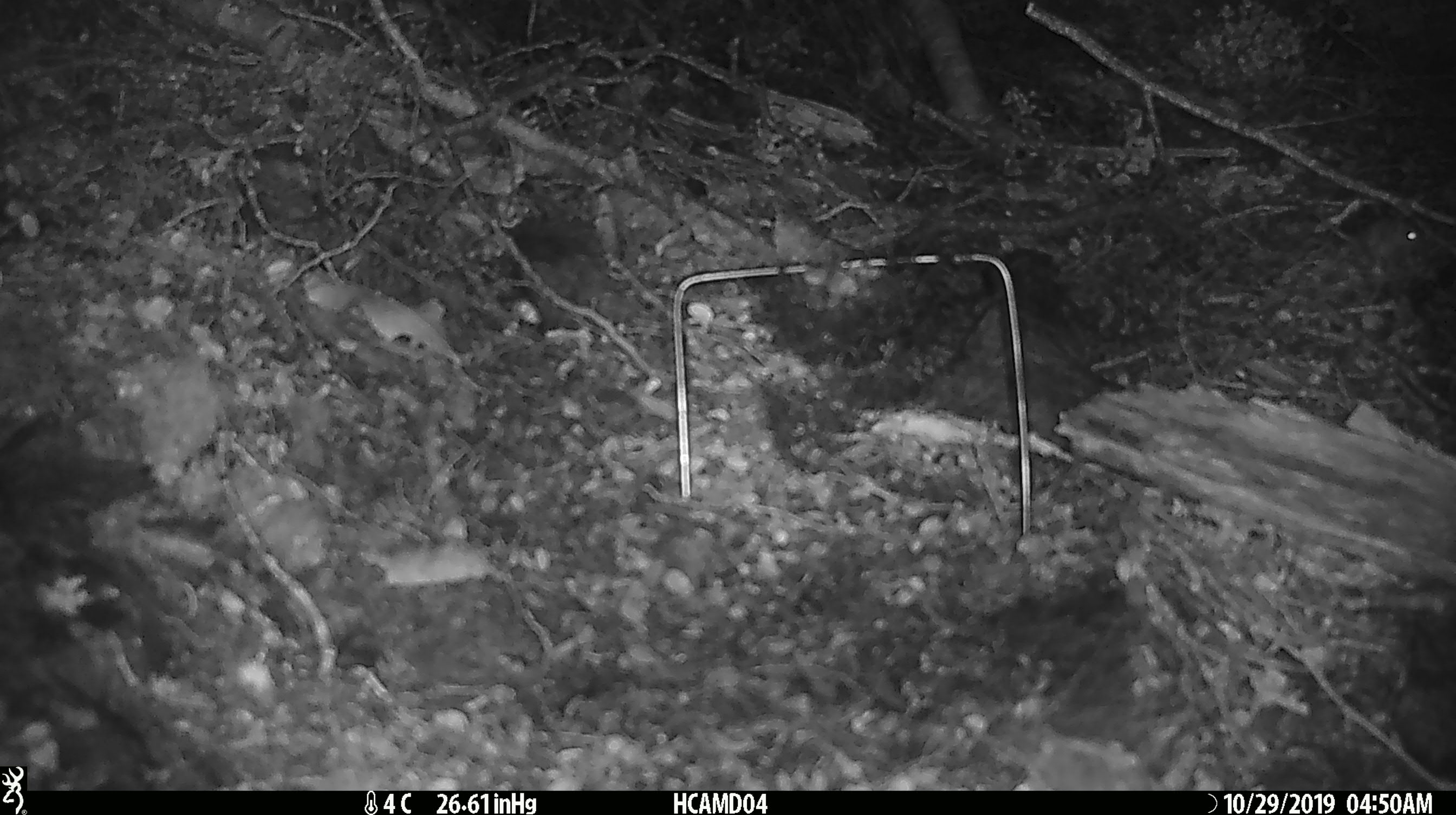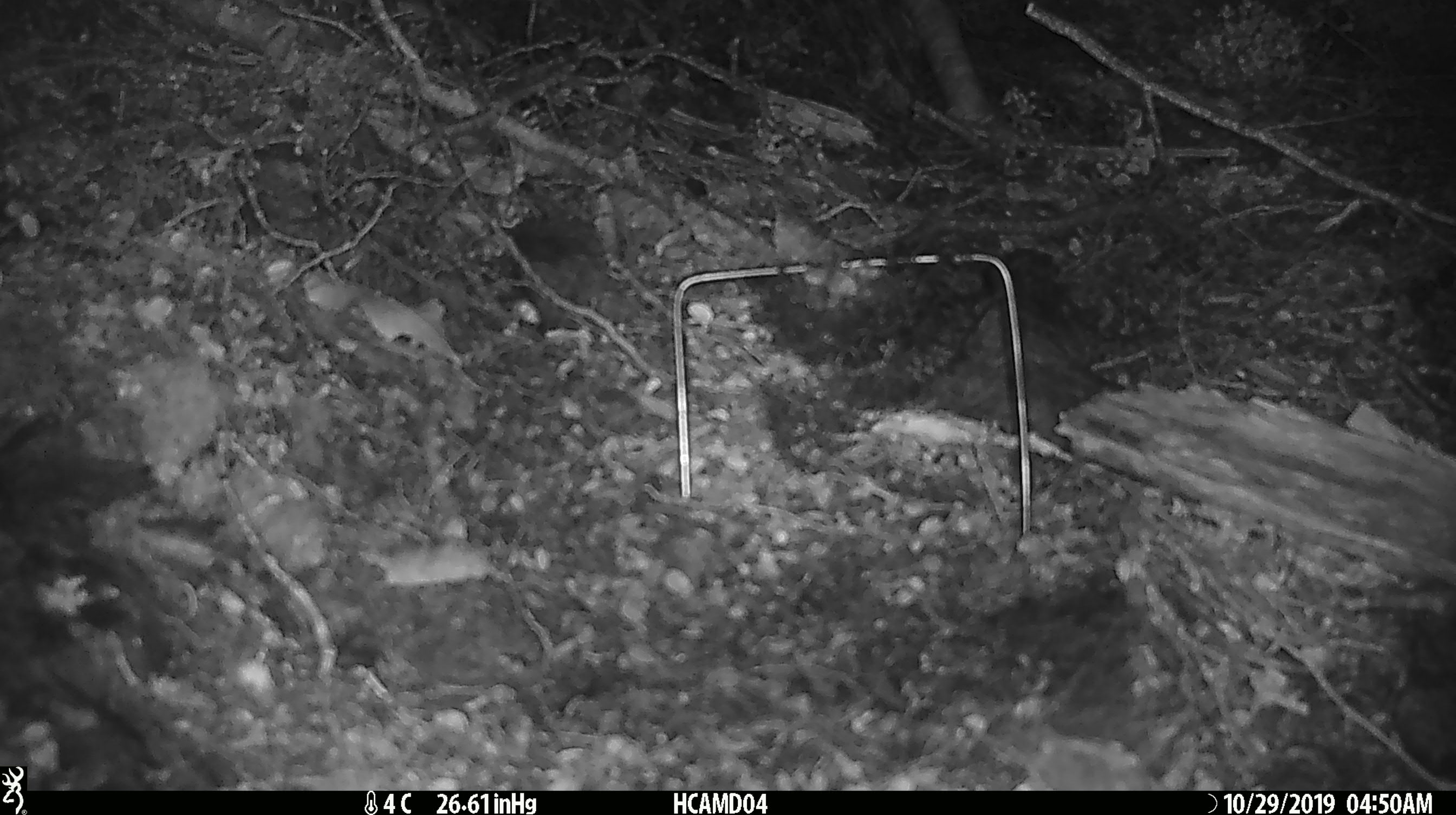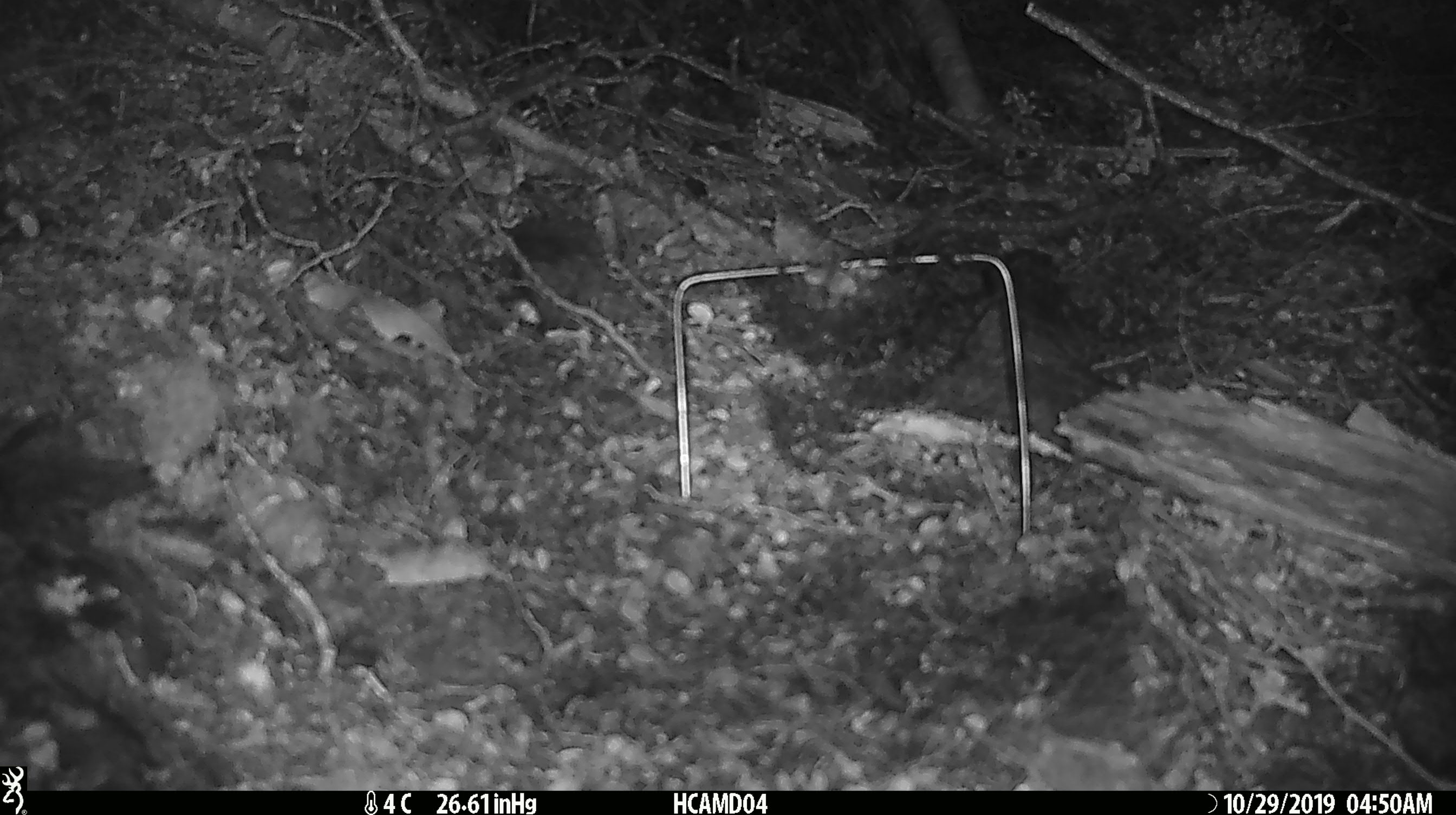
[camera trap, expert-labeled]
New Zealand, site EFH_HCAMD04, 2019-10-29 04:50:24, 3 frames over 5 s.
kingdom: Animalia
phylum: Chordata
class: Mammalia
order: Rodentia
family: Muridae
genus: Mus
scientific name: Mus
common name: mouse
Mouse (Mus).